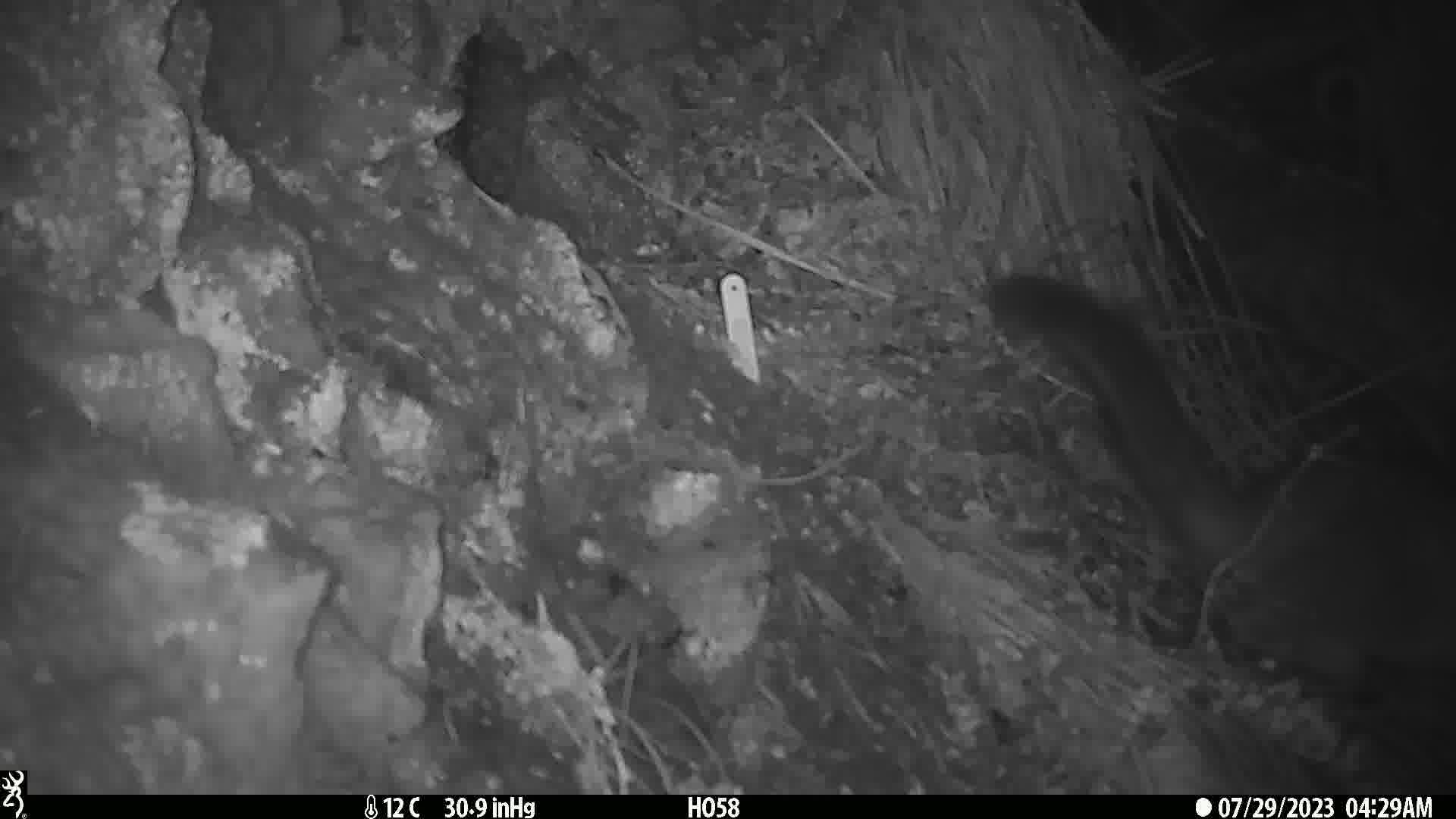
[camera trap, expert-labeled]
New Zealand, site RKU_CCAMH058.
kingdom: Animalia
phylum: Chordata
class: Mammalia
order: Diprotodontia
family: Phalangeridae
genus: Trichosurus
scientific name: Trichosurus vulpecula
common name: common brushtail possum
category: possum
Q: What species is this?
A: Possum (common brushtail possum) (Trichosurus vulpecula).